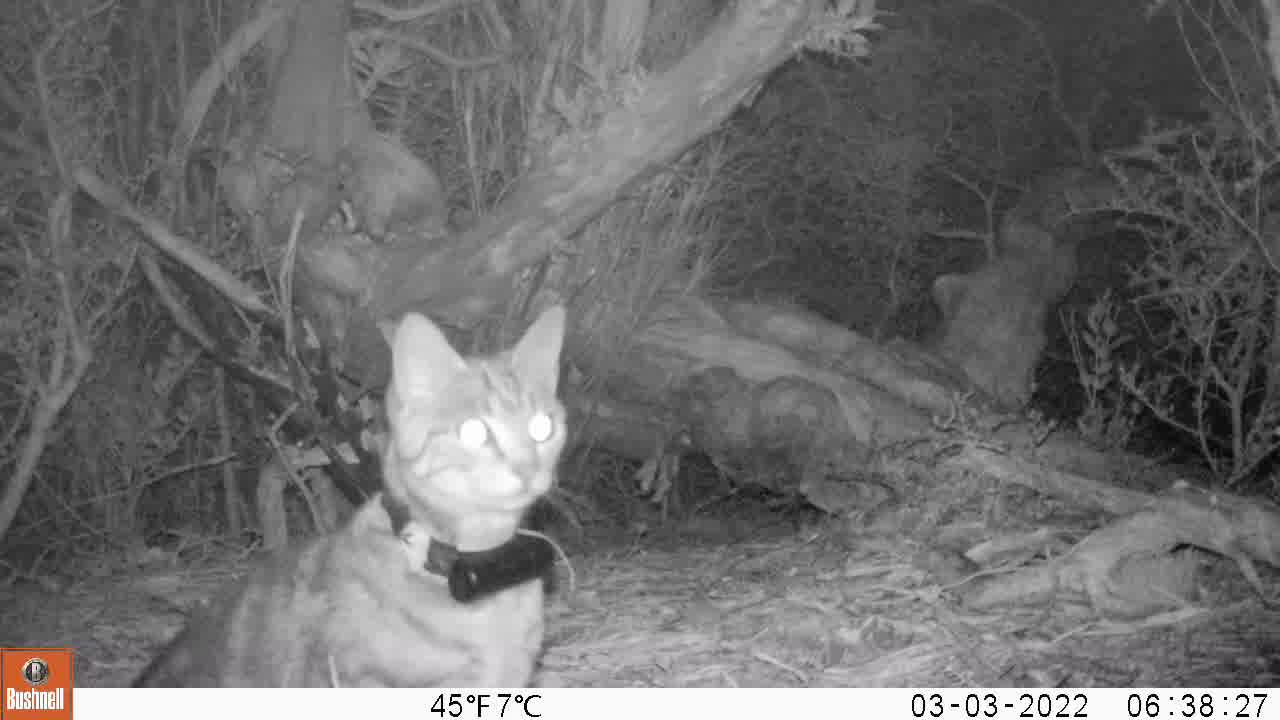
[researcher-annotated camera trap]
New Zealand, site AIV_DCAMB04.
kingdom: Animalia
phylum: Chordata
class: Mammalia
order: Carnivora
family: Felidae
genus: Felis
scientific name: Felis catus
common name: domestic cat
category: cat